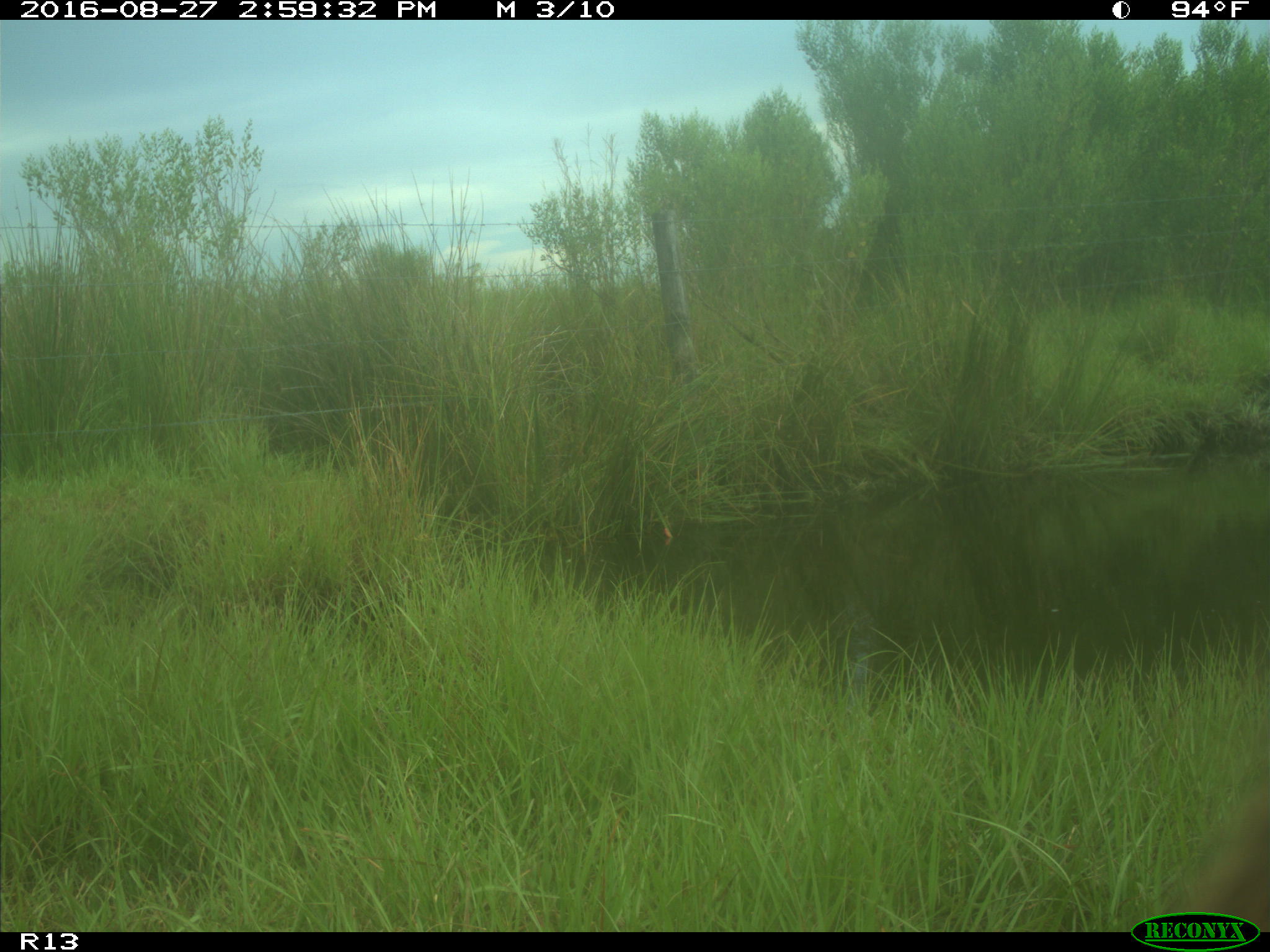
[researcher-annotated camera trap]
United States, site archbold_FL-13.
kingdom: Animalia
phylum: Chordata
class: Mammalia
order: Artiodactyla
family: Bovidae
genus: Bos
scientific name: Bos taurus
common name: domestic cow